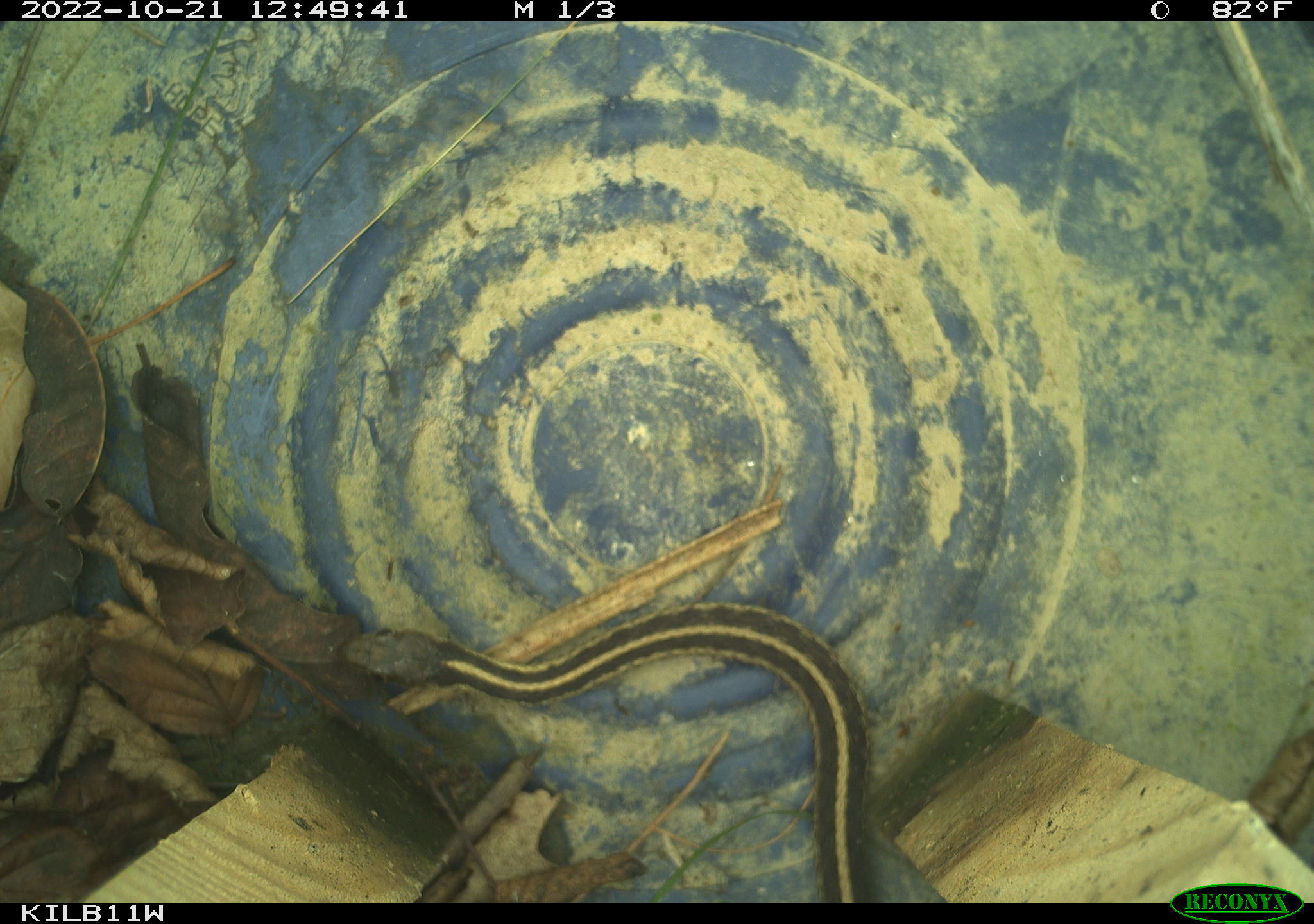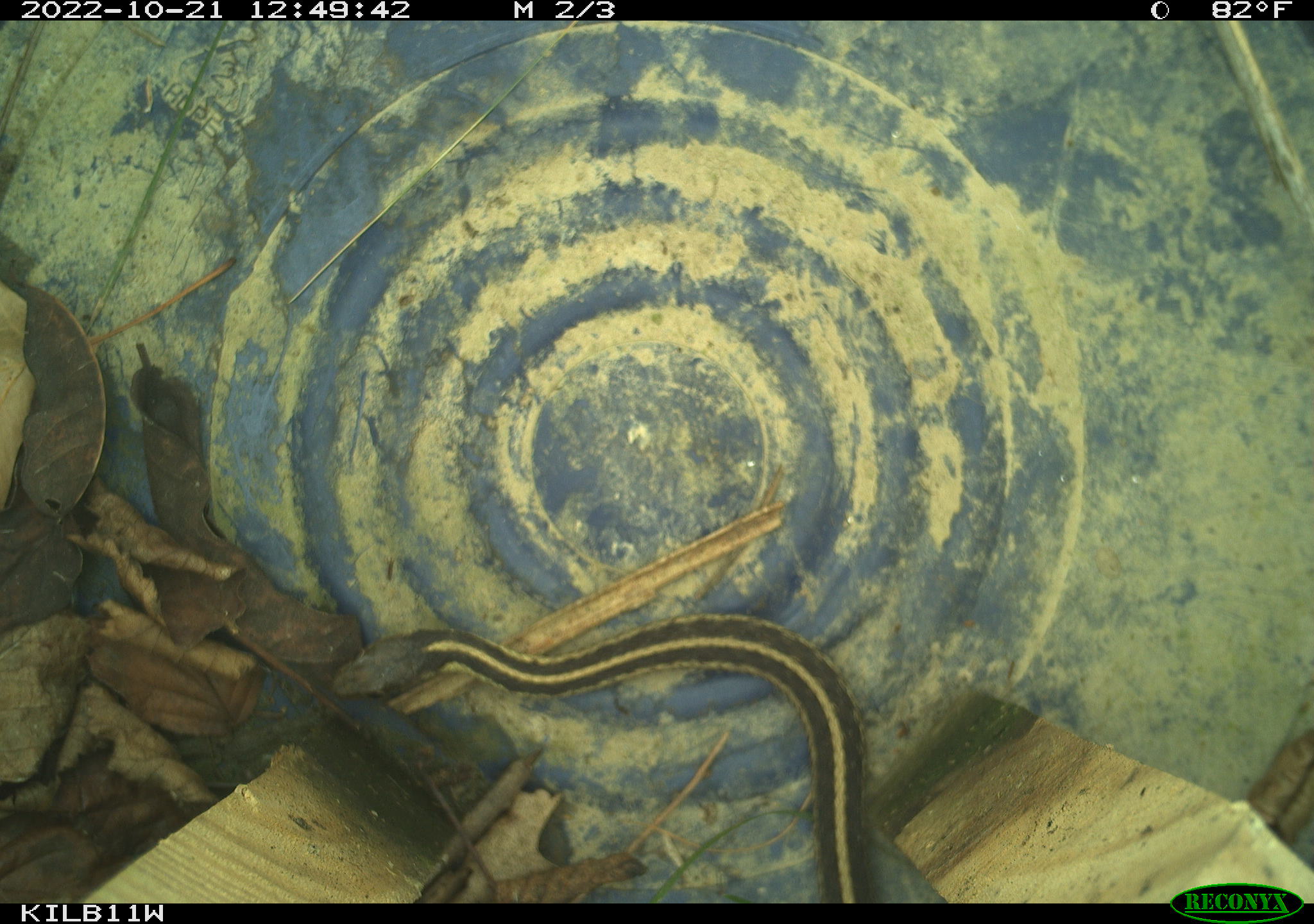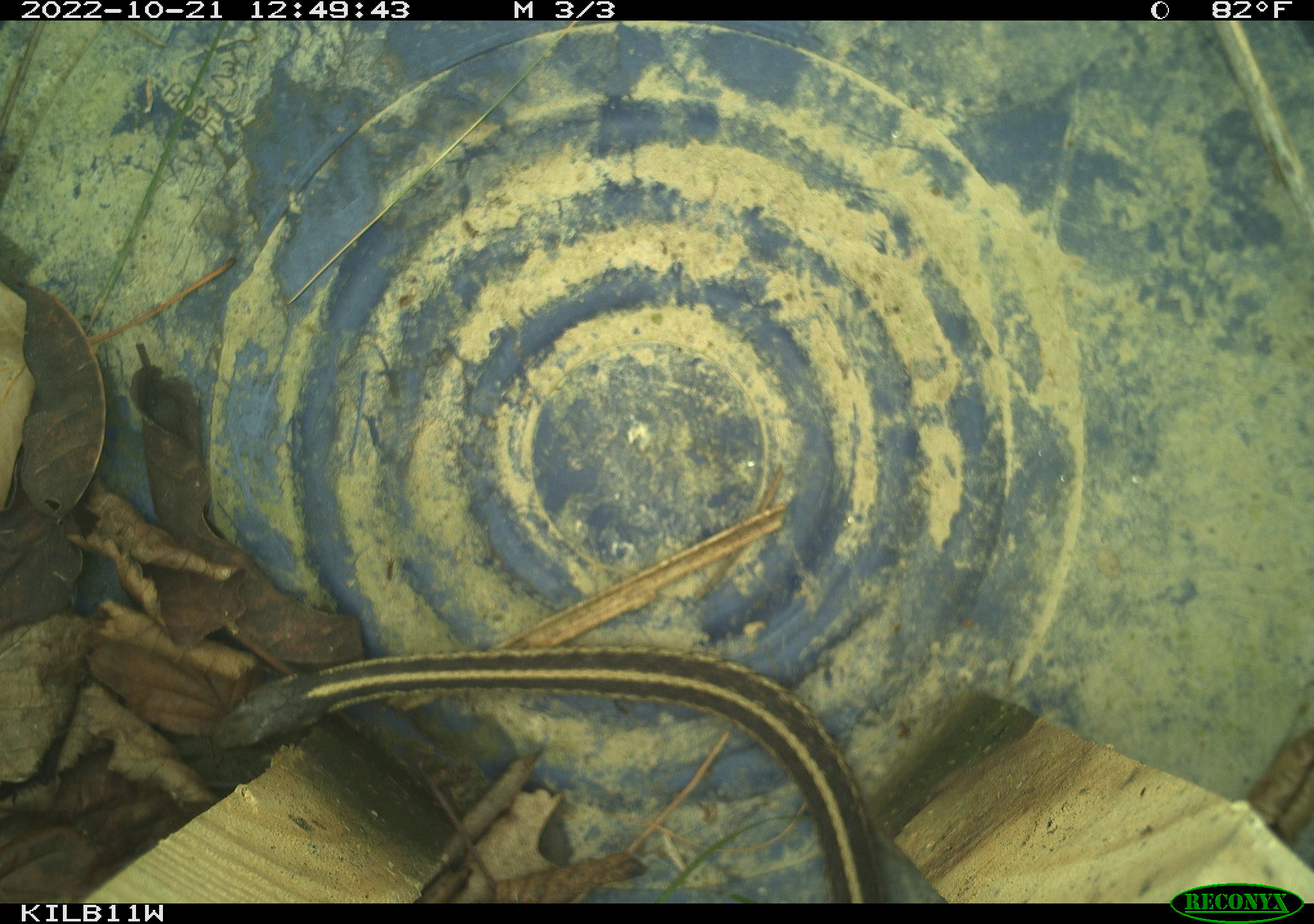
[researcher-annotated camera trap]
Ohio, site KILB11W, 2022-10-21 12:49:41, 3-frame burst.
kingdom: Animalia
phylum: Chordata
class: Reptilia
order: Squamata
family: Colubridae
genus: Thamnophis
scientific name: Thamnophis sirtalis sirtalis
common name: eastern gartersnake